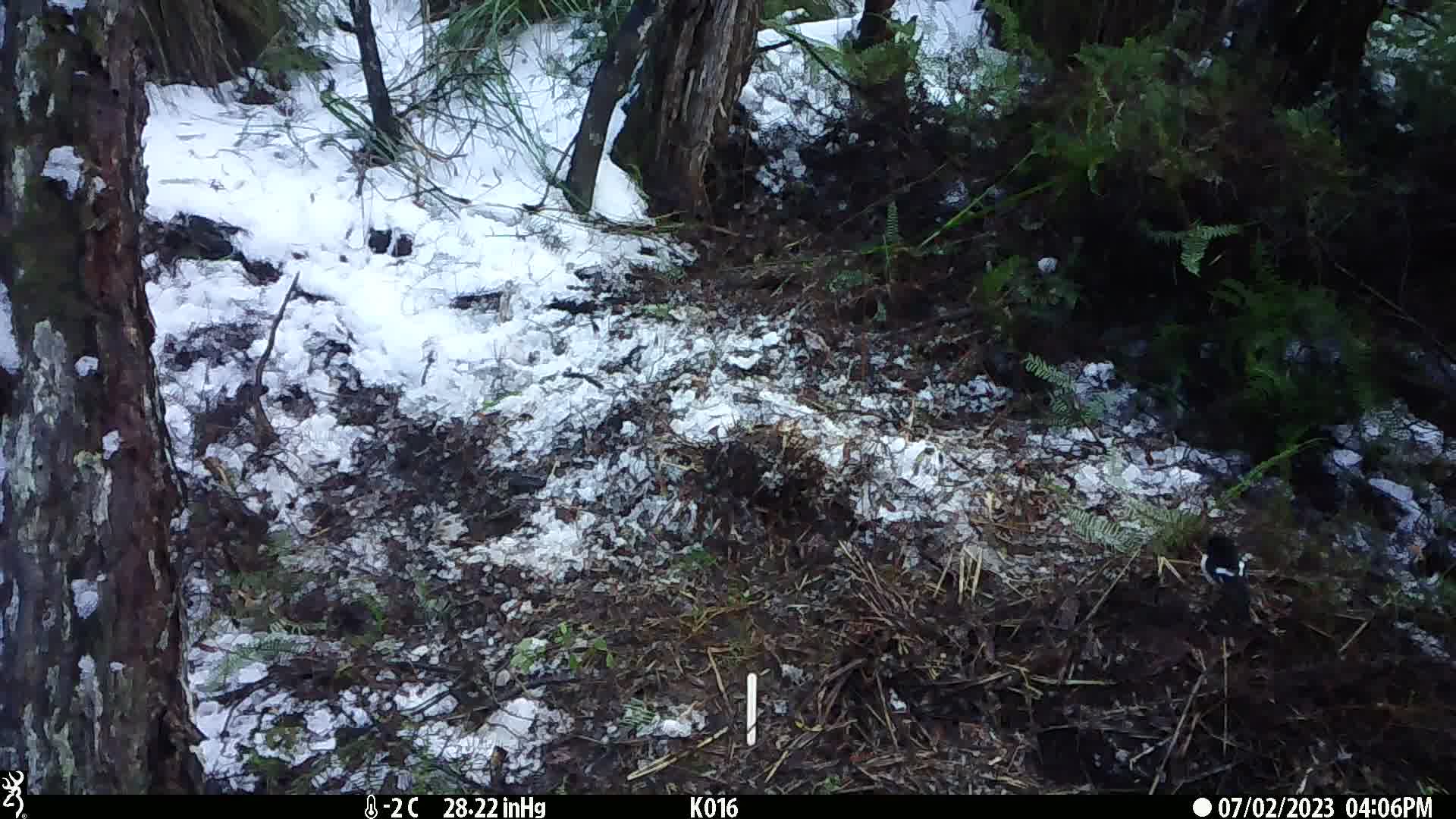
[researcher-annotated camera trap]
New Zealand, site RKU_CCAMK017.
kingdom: Animalia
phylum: Chordata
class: Aves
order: Passeriformes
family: Petroicidae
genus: Petroica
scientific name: Petroica macrocephala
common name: tomtit